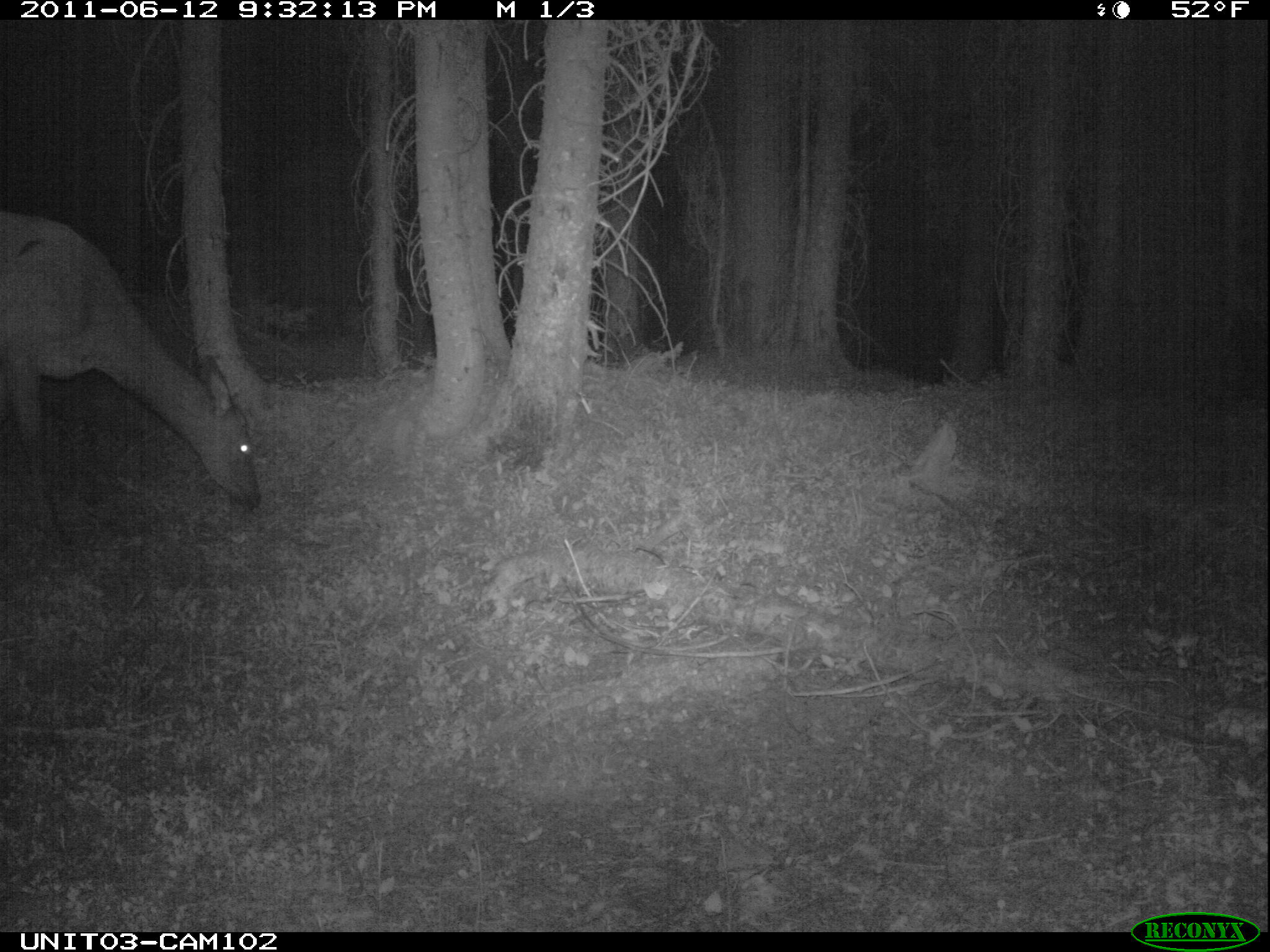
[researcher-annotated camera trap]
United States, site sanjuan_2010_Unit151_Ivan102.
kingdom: Animalia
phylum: Chordata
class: Mammalia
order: Artiodactyla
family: Cervidae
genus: Cervus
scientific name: Cervus elaphus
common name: red deer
Cervus elaphus (red deer).